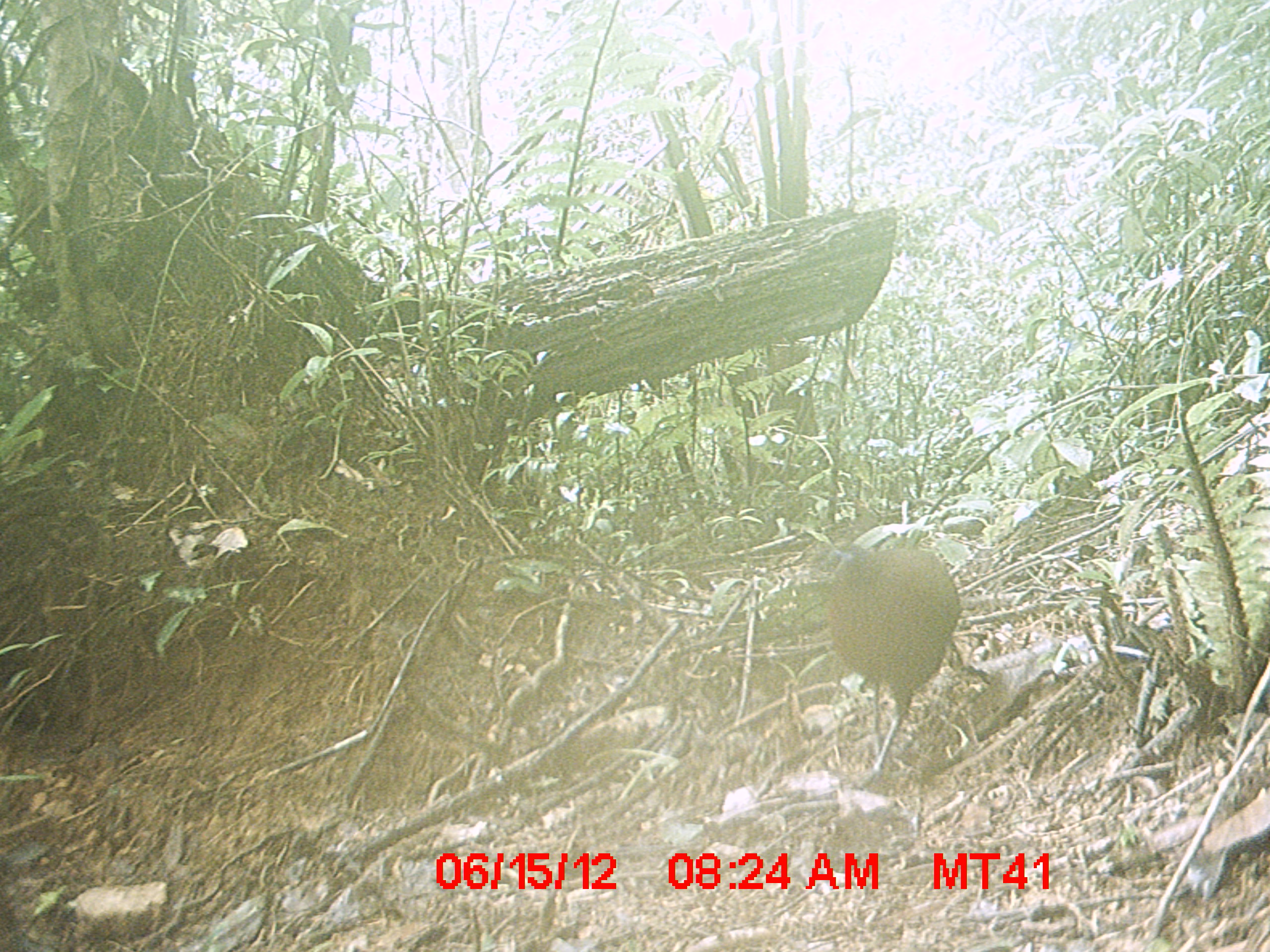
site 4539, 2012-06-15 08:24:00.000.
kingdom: Animalia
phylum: Chordata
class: Aves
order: Cuculiformes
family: Cuculidae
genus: Coua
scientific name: Coua serriana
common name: red-breasted coua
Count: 1.